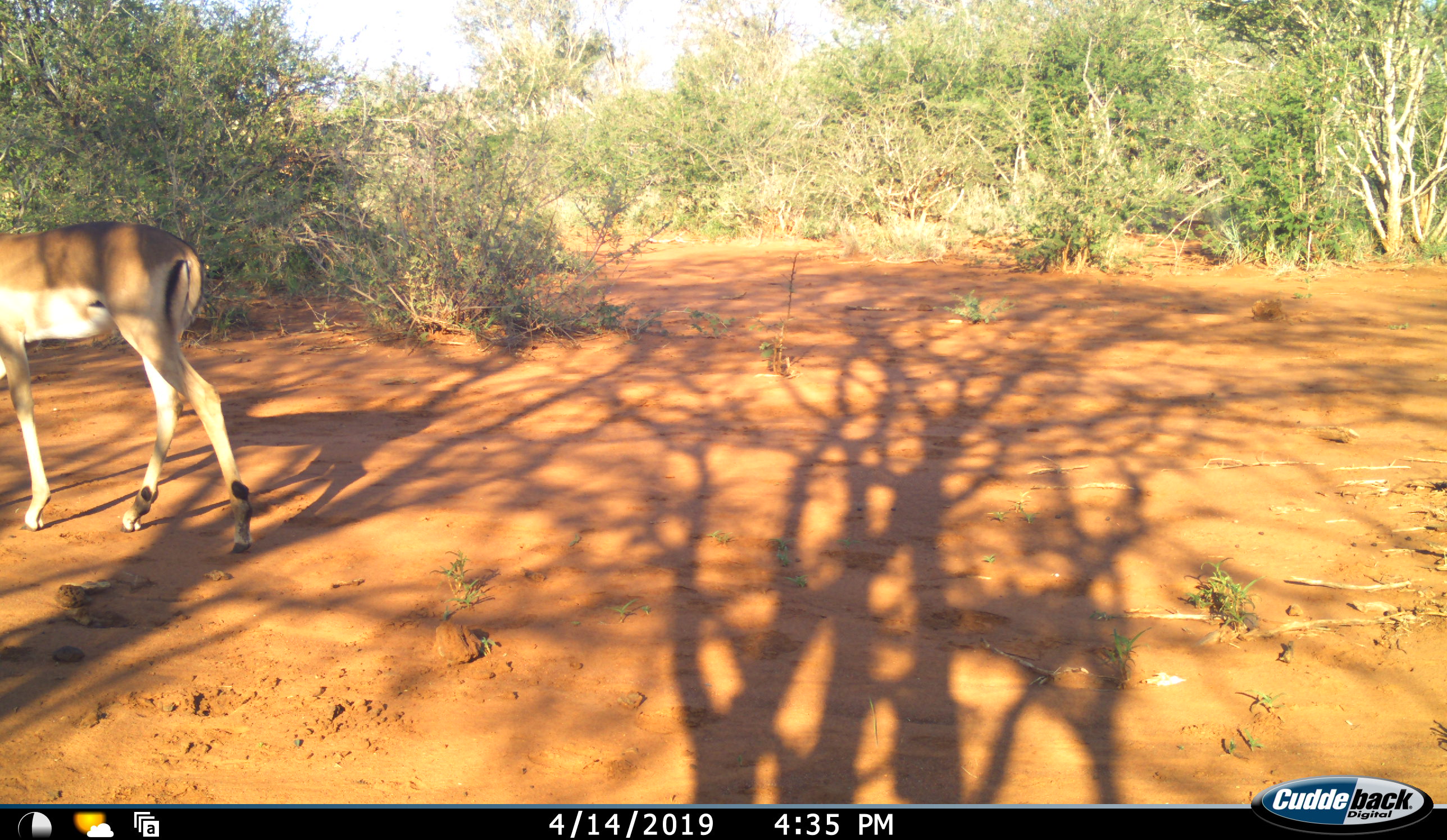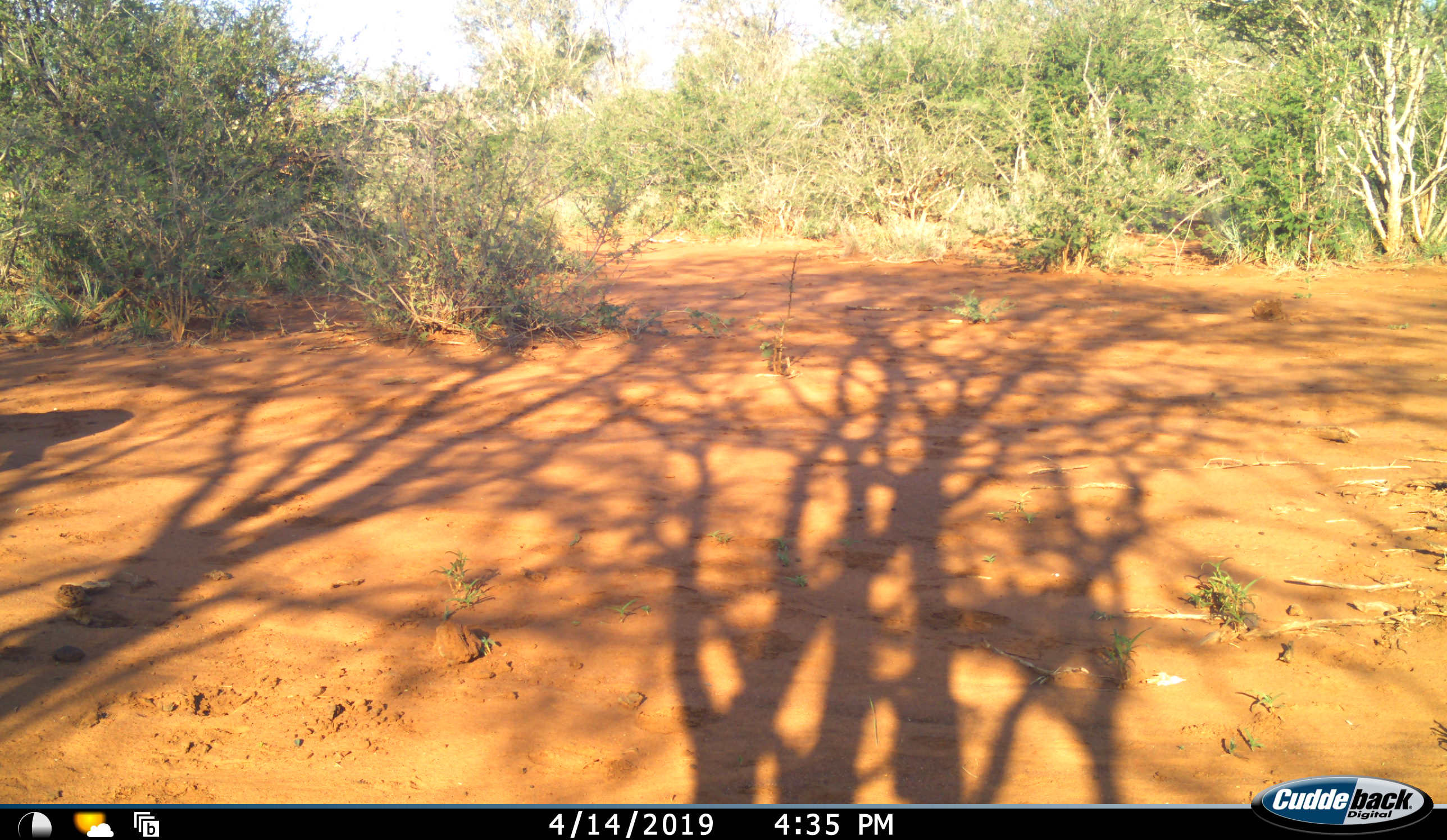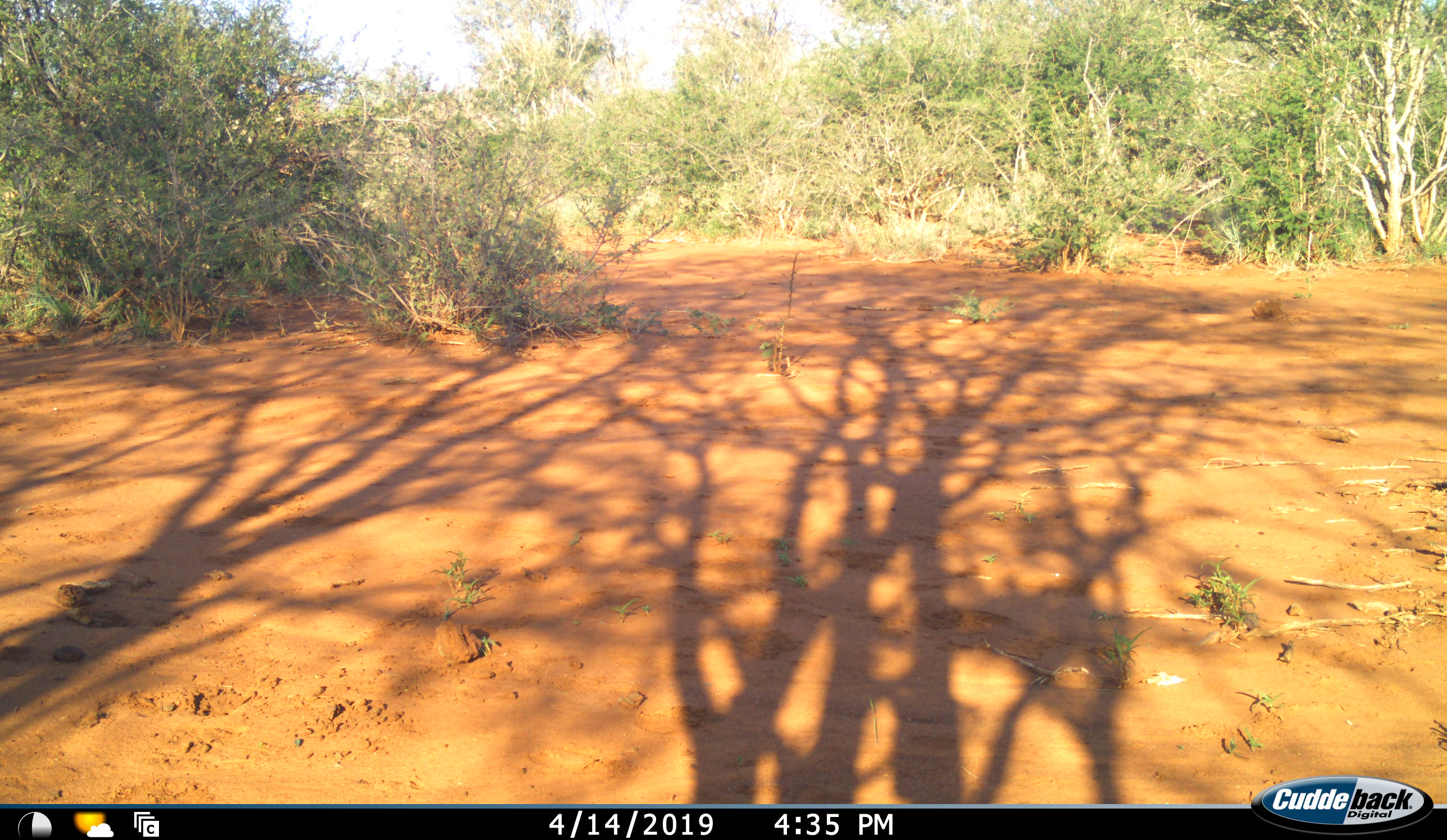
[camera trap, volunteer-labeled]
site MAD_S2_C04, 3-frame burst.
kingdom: Animalia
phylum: Chordata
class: Mammalia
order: Artiodactyla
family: Bovidae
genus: Aepyceros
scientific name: Aepyceros melampus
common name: impala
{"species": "impala (Aepyceros melampus)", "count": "1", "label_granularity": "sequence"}